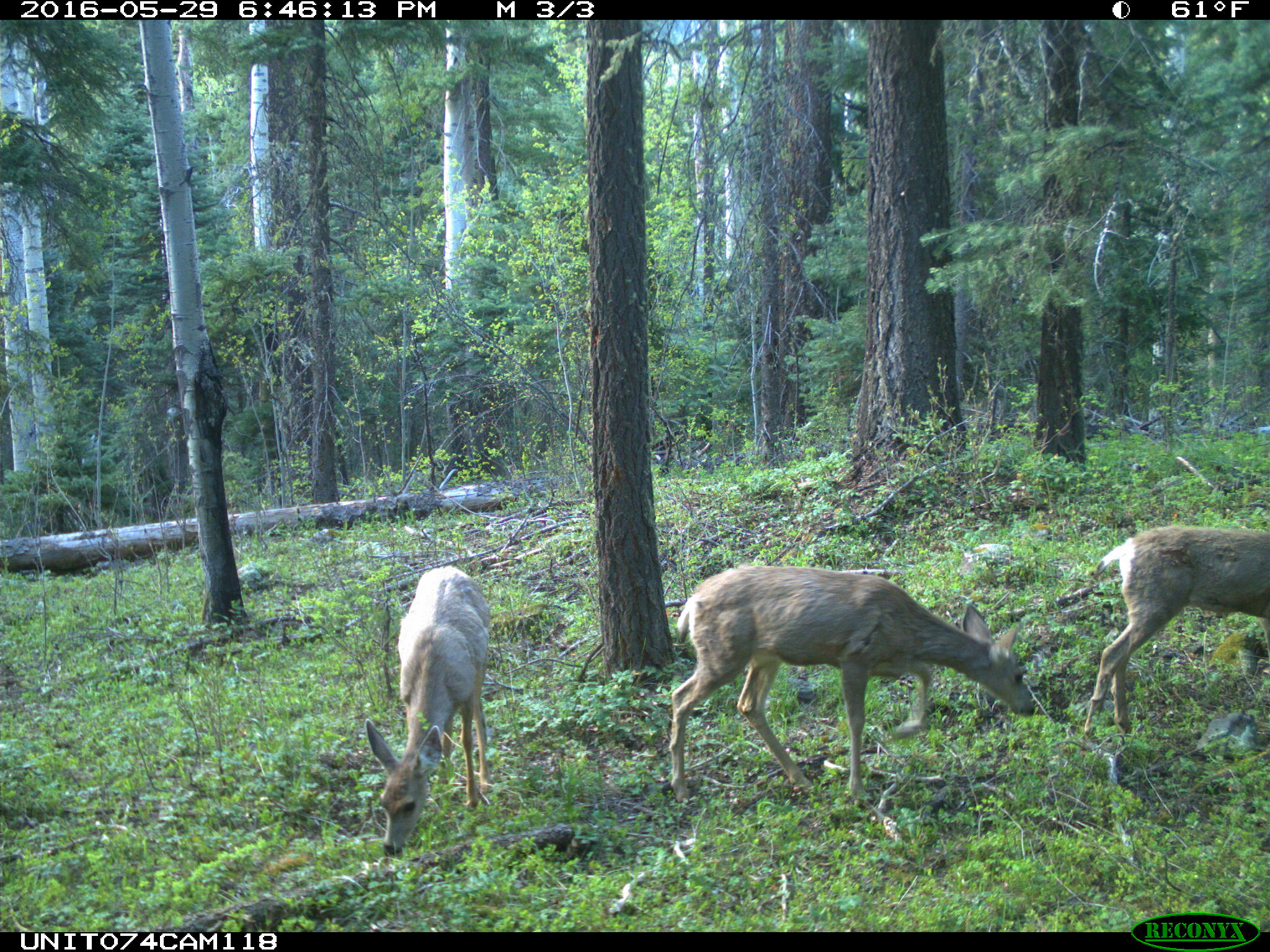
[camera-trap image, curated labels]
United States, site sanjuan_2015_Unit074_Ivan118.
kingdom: Animalia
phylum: Chordata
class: Mammalia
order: Artiodactyla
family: Cervidae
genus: Odocoileus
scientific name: Odocoileus hemionus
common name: mule deer